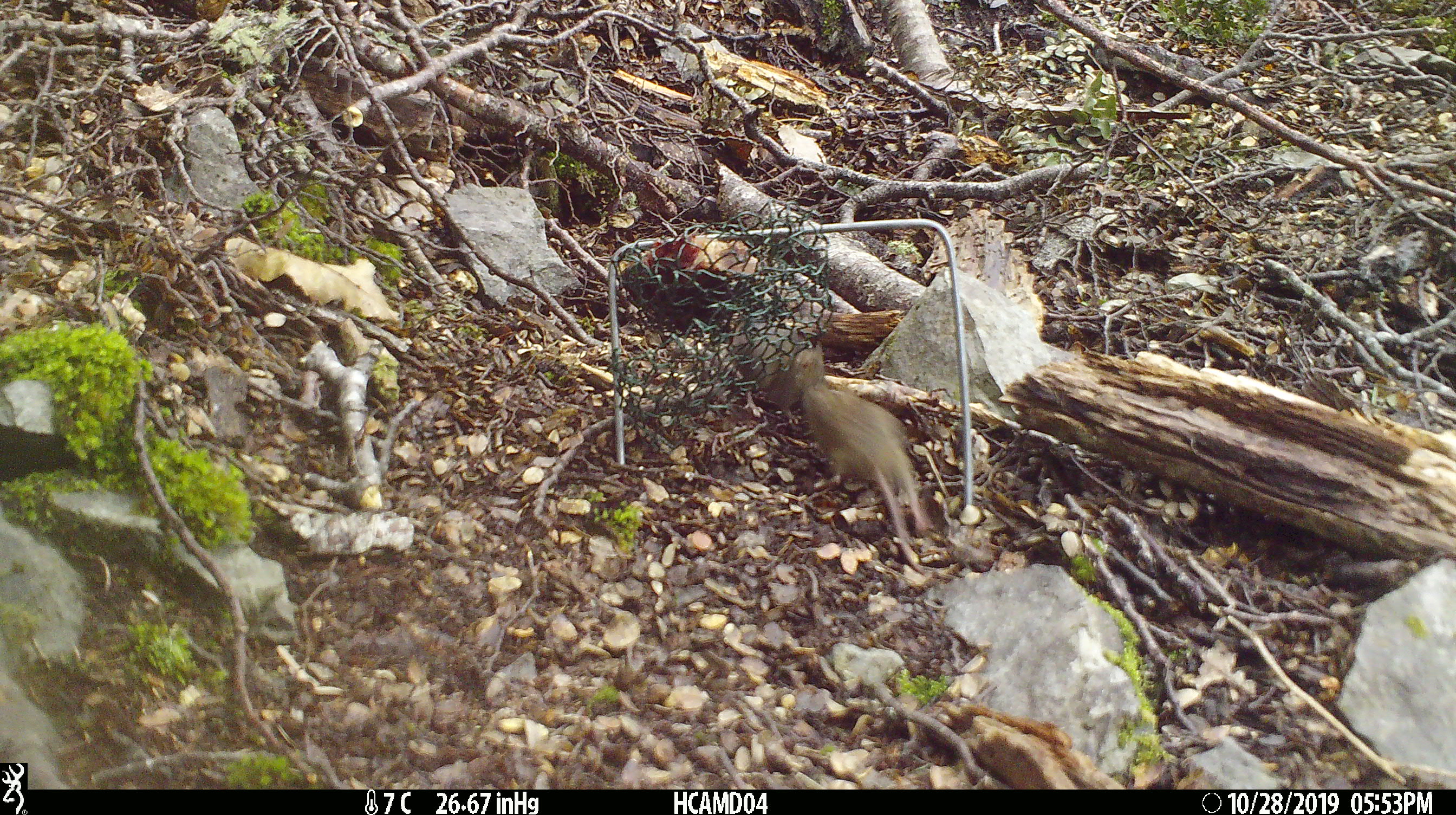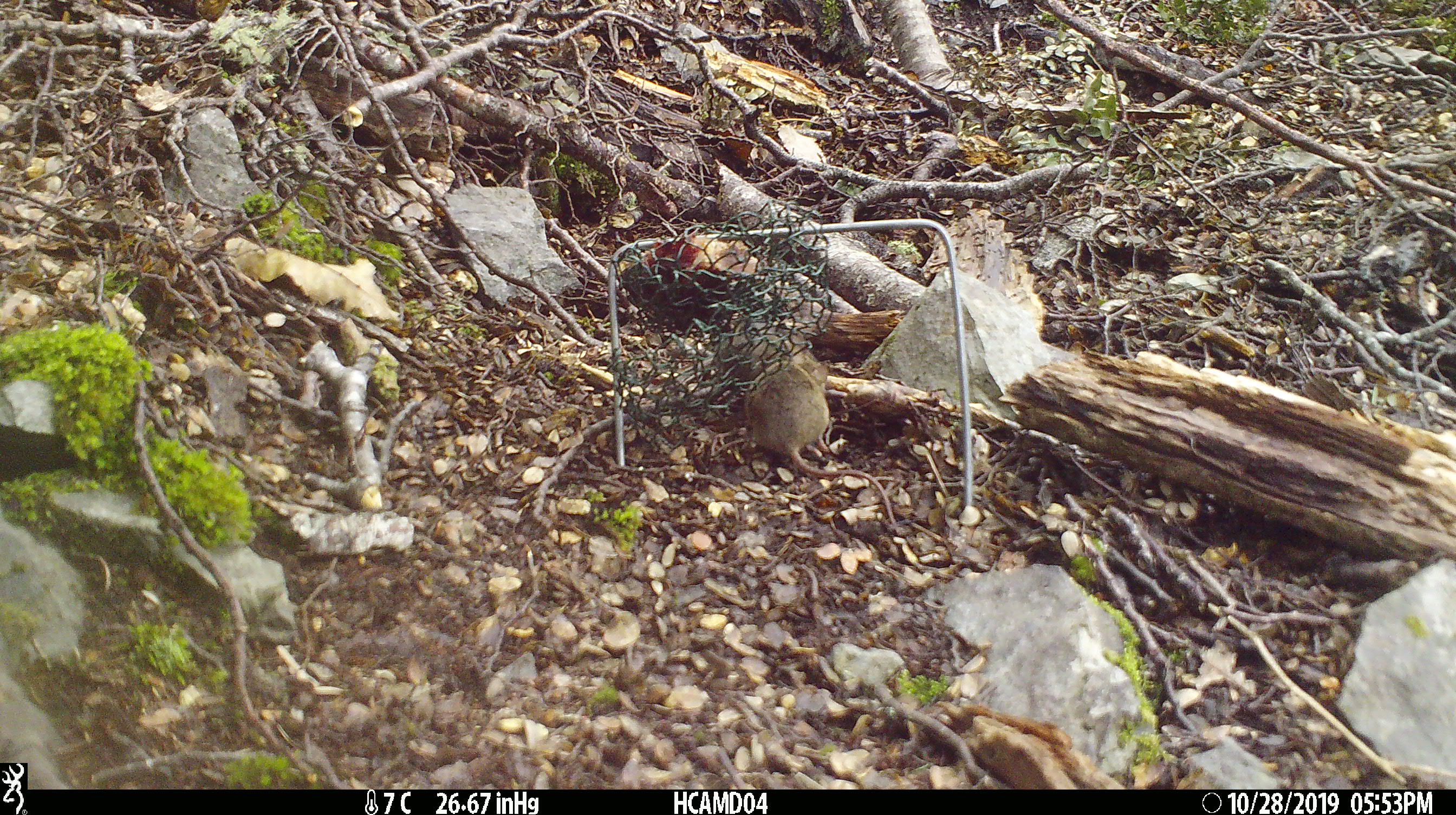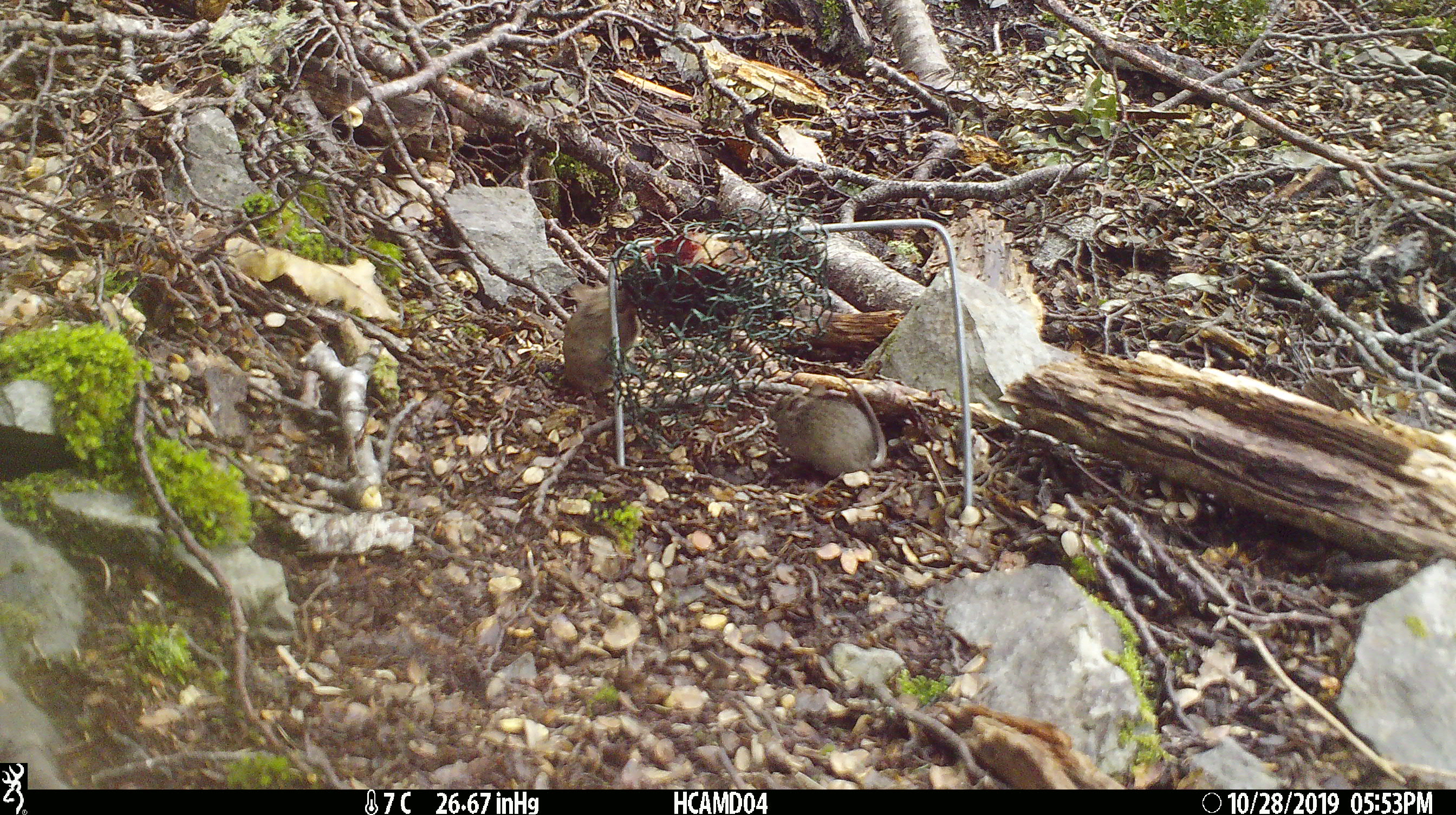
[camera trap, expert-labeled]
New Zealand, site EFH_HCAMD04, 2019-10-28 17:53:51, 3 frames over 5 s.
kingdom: Animalia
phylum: Chordata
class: Mammalia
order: Rodentia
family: Muridae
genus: Mus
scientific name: Mus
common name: mouse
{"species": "mouse (Mus)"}